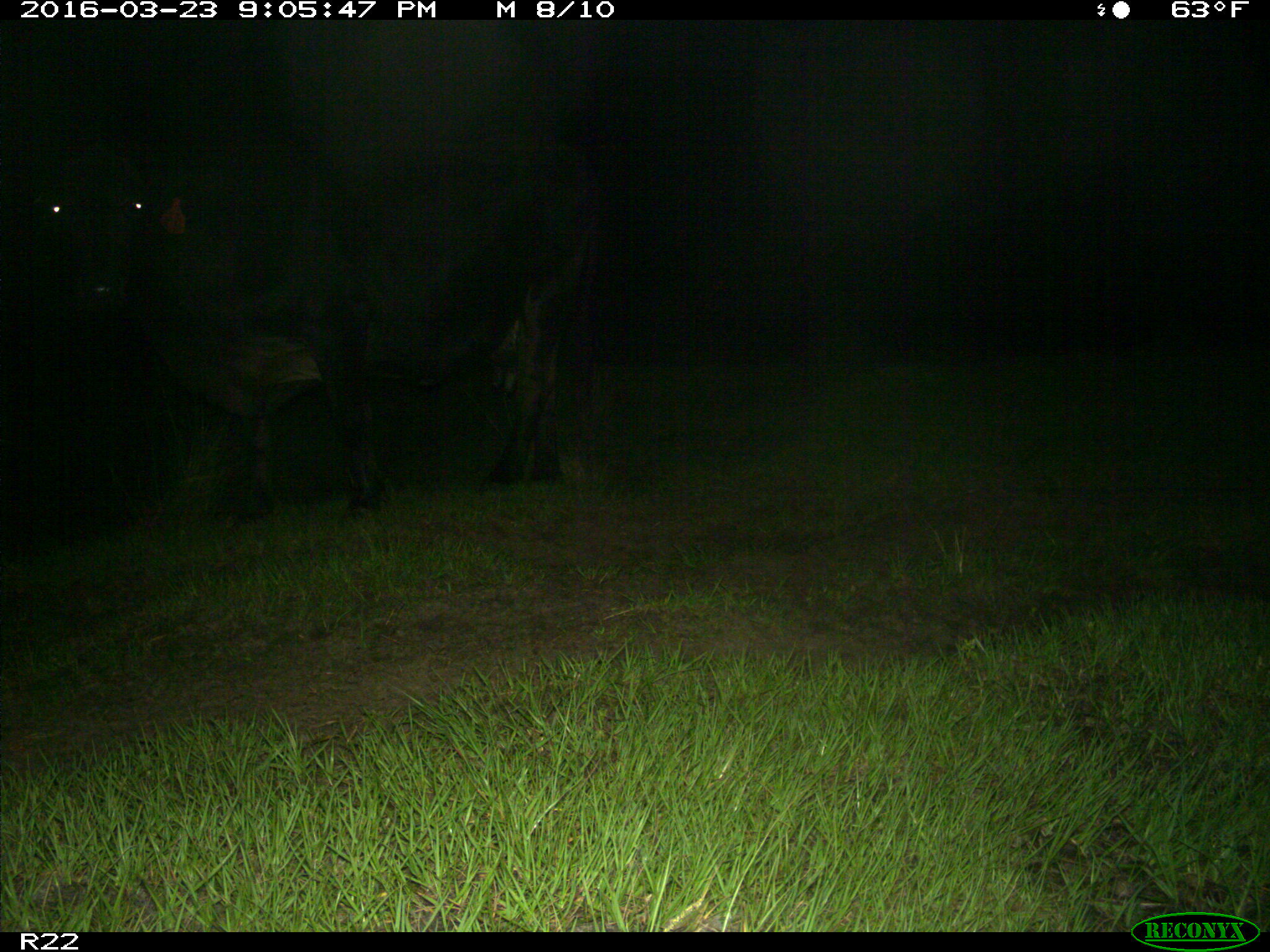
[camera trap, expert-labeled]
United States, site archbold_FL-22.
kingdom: Animalia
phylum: Chordata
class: Mammalia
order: Artiodactyla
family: Bovidae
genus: Bos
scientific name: Bos taurus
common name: domestic cow